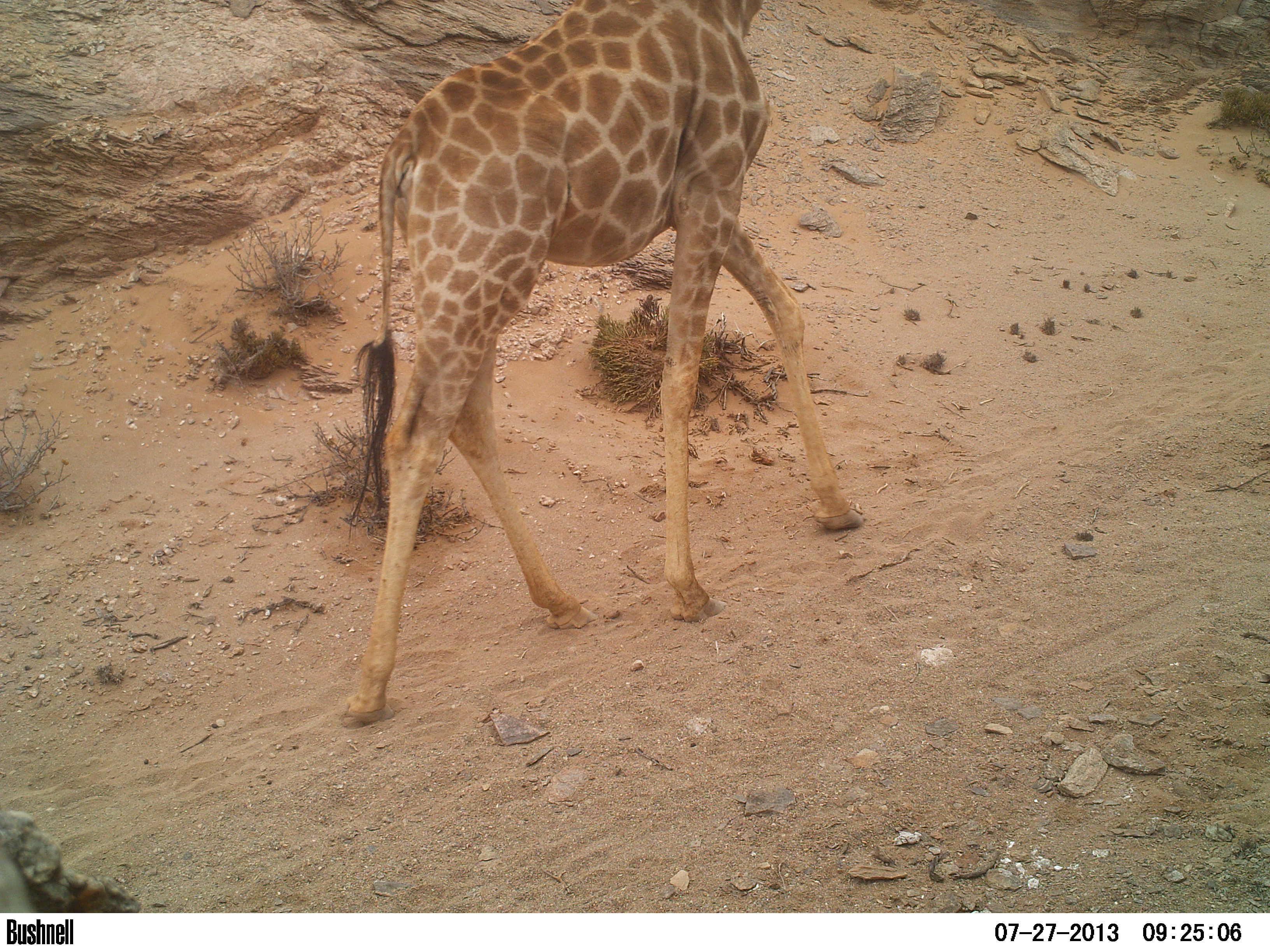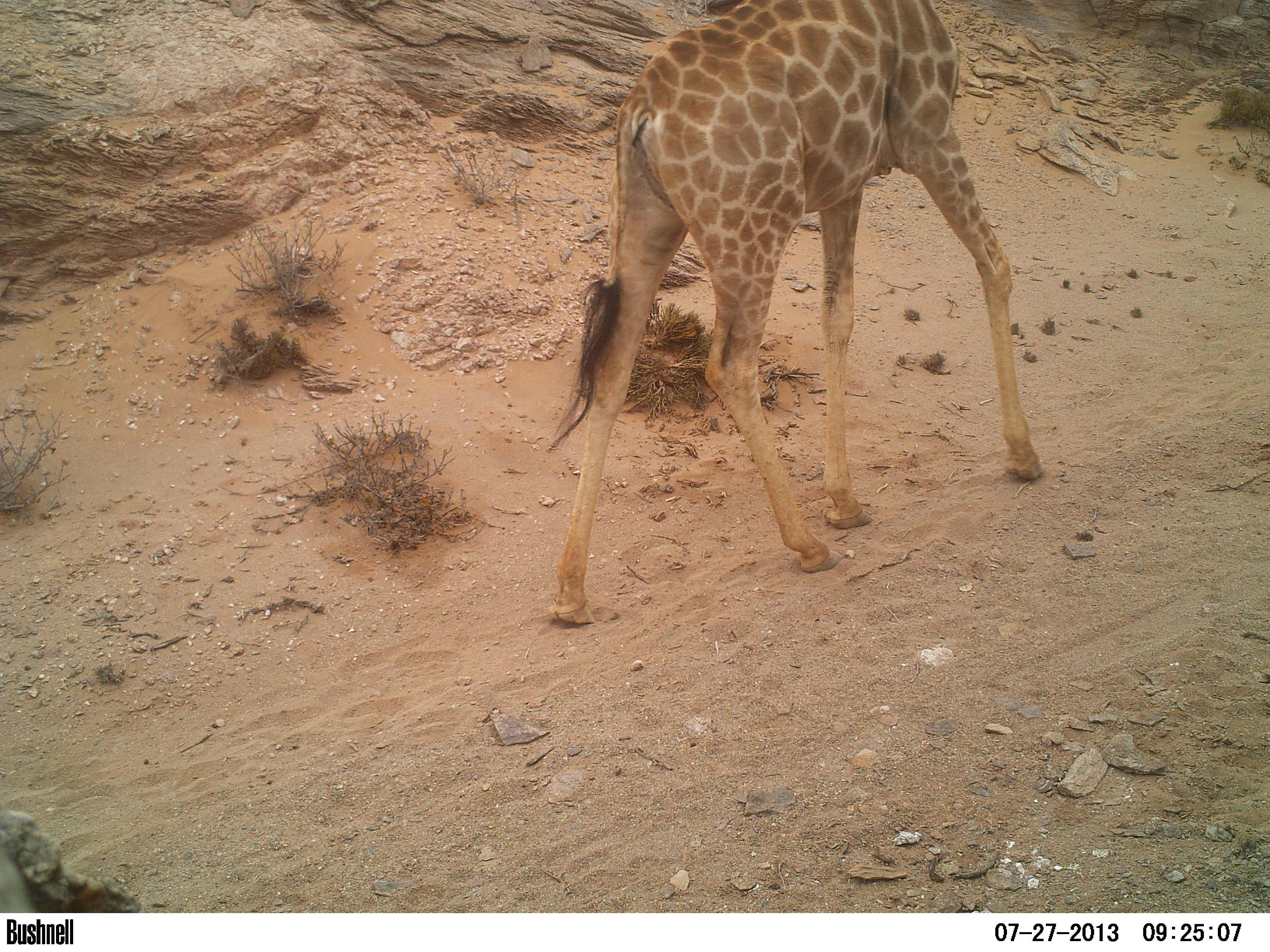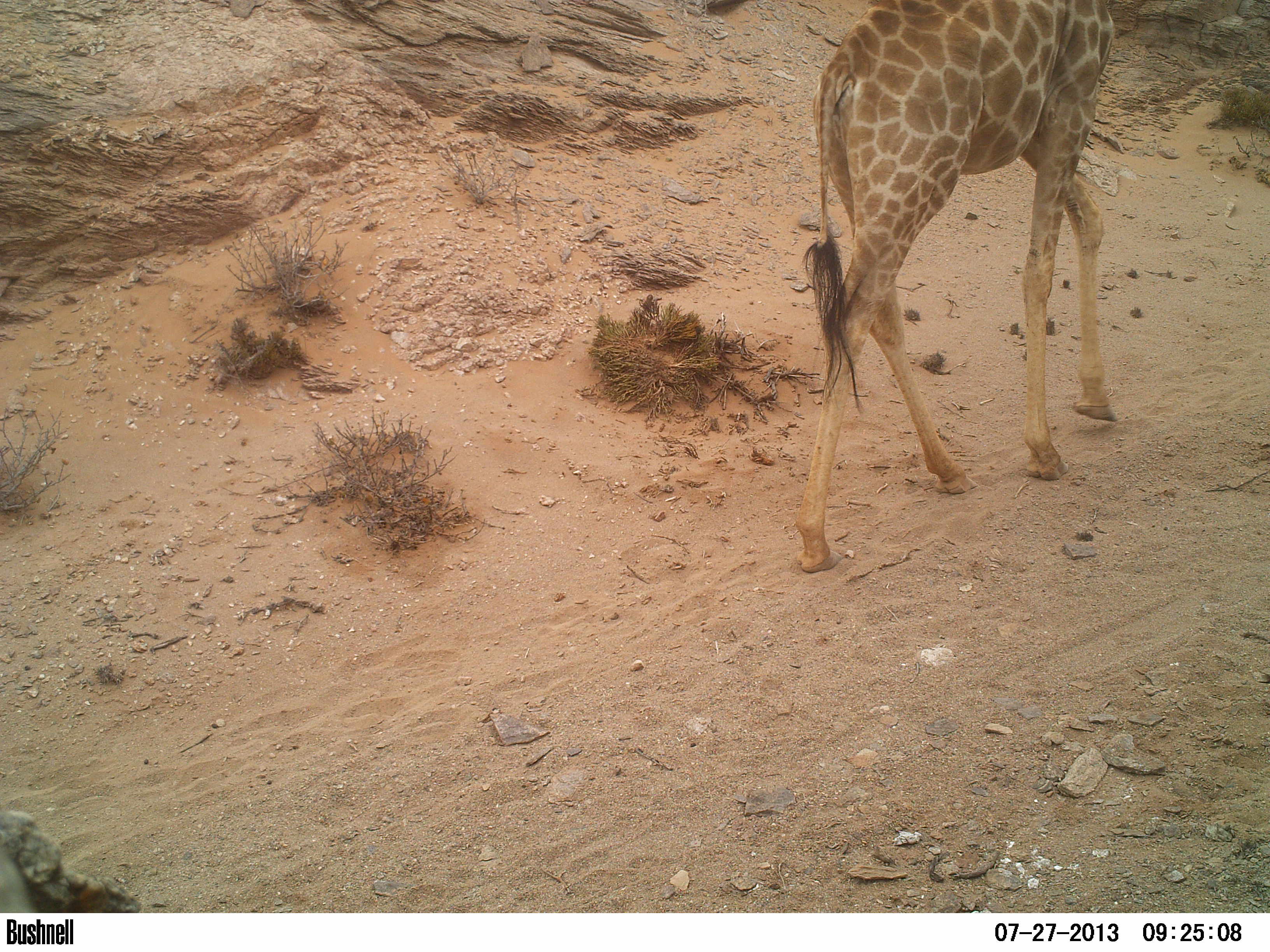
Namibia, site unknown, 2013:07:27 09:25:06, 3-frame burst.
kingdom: Animalia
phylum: Chordata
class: Mammalia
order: Artiodactyla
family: Giraffidae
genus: Giraffa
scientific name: Giraffa camelopardalis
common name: giraffe